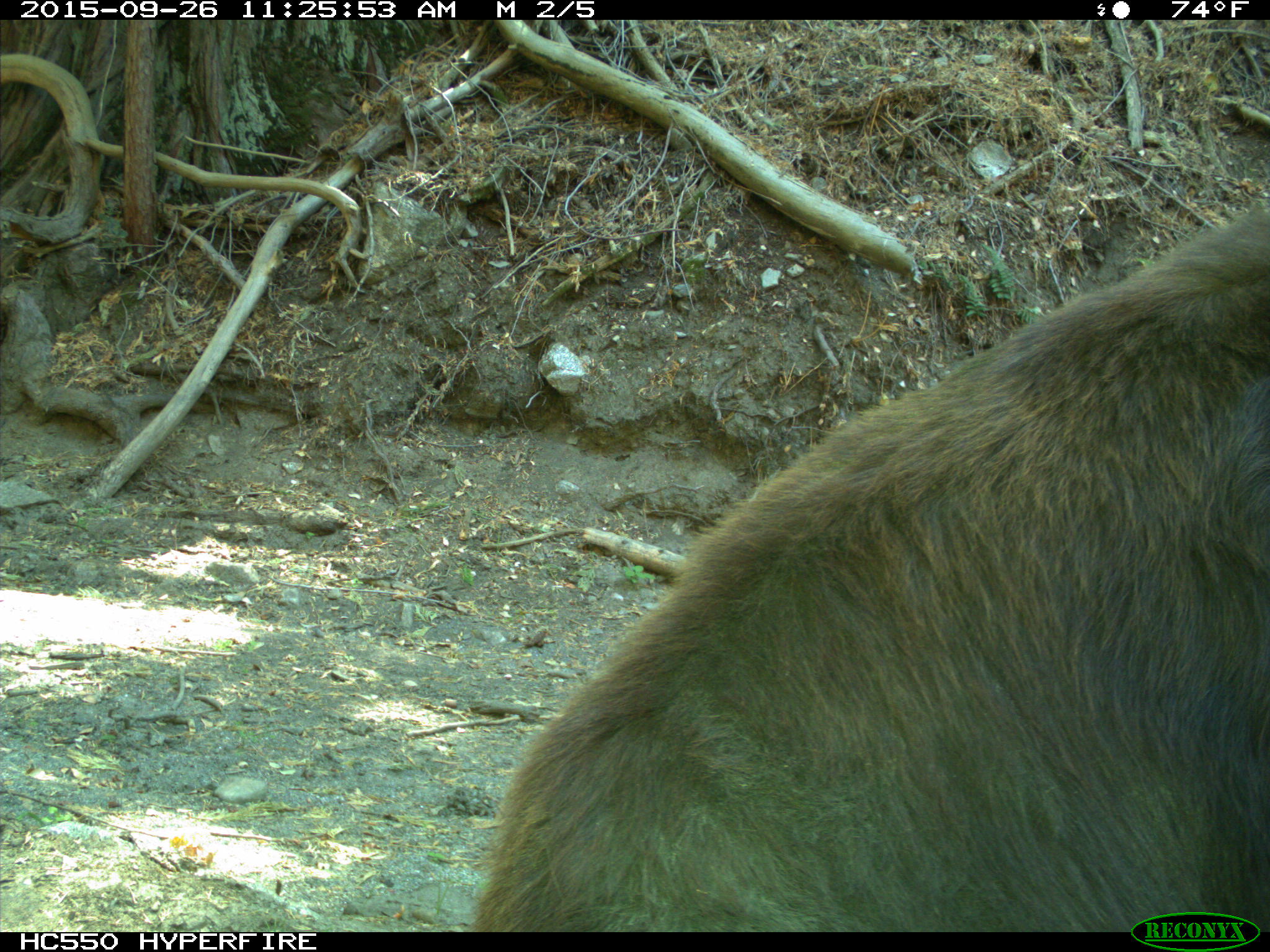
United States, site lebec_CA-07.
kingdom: Animalia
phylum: Chordata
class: Mammalia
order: Carnivora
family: Ursidae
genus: Ursus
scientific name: Ursus americanus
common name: american black bear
Ursus americanus (american black bear).